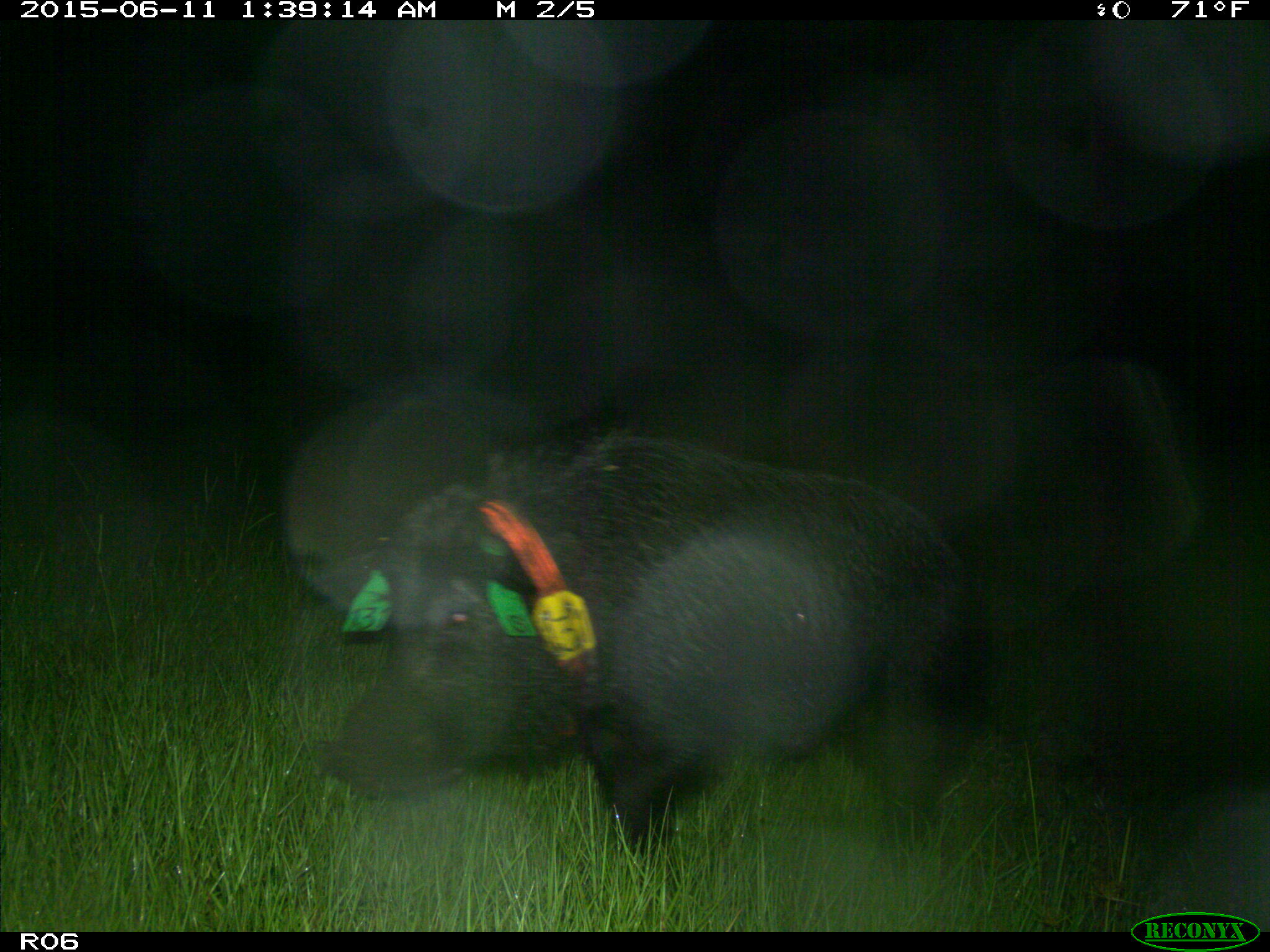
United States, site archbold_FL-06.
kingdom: Animalia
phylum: Chordata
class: Mammalia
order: Artiodactyla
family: Suidae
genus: Sus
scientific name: Sus scrofa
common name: wild boar